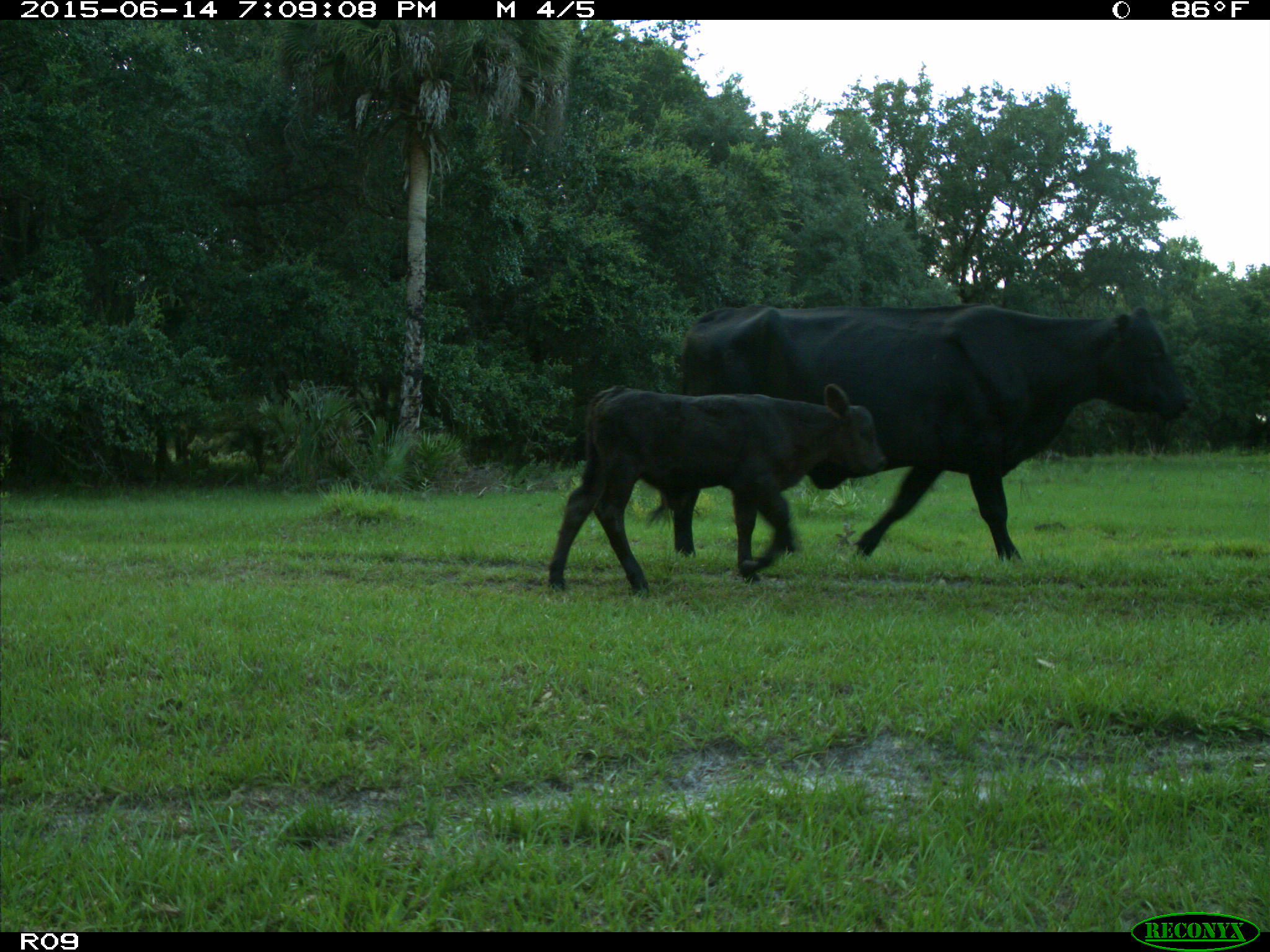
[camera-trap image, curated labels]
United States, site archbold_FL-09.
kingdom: Animalia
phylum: Chordata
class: Mammalia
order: Artiodactyla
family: Bovidae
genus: Bos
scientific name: Bos taurus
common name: domestic cow